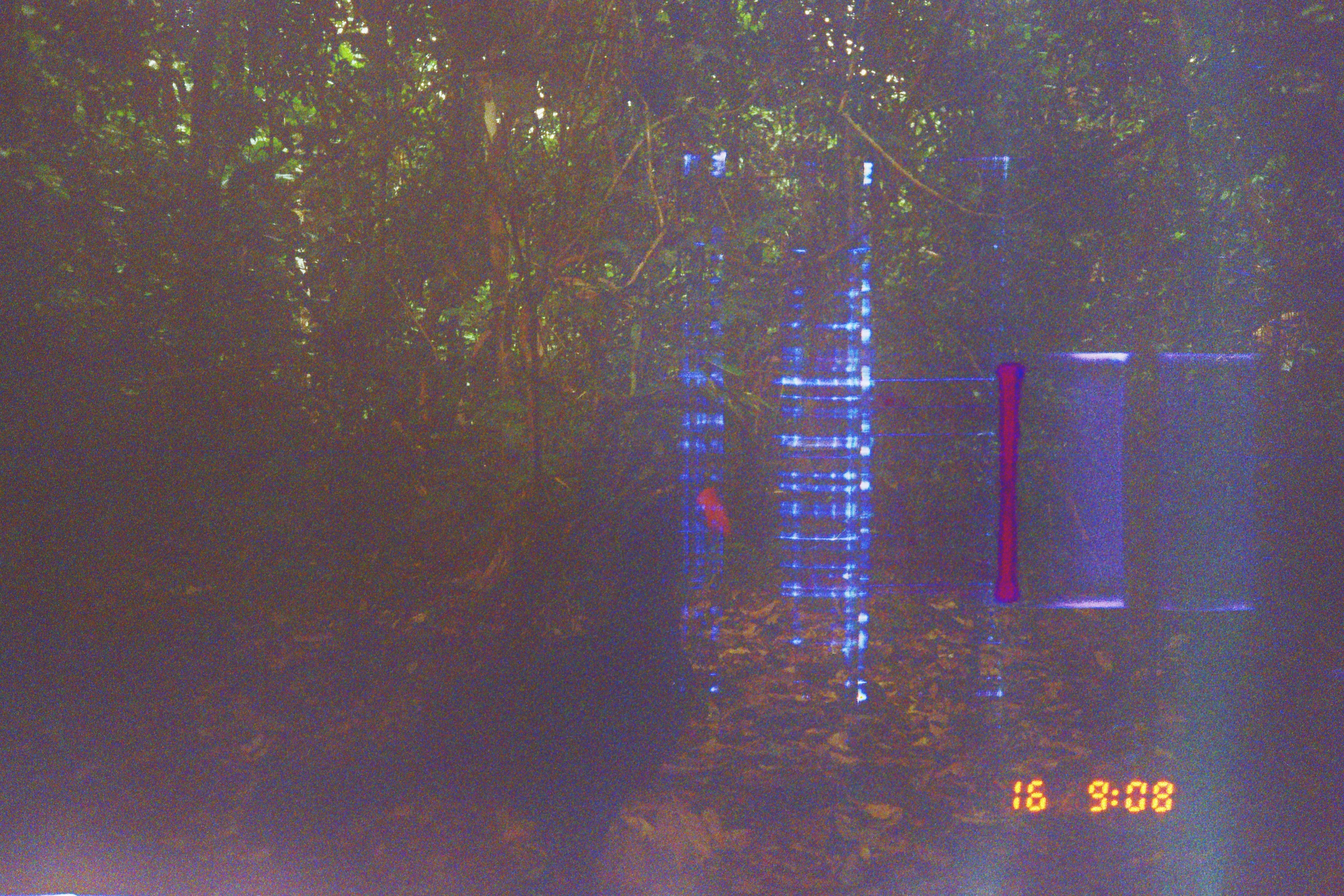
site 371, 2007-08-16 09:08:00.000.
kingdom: Animalia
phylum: Chordata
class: Aves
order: Galliformes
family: Cracidae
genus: Mitu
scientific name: Mitu tuberosum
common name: razor-billed curassow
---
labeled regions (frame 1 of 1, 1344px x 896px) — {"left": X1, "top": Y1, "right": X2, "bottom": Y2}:
mitu tuberosum: {"left": 235, "top": 479, "right": 732, "bottom": 896}